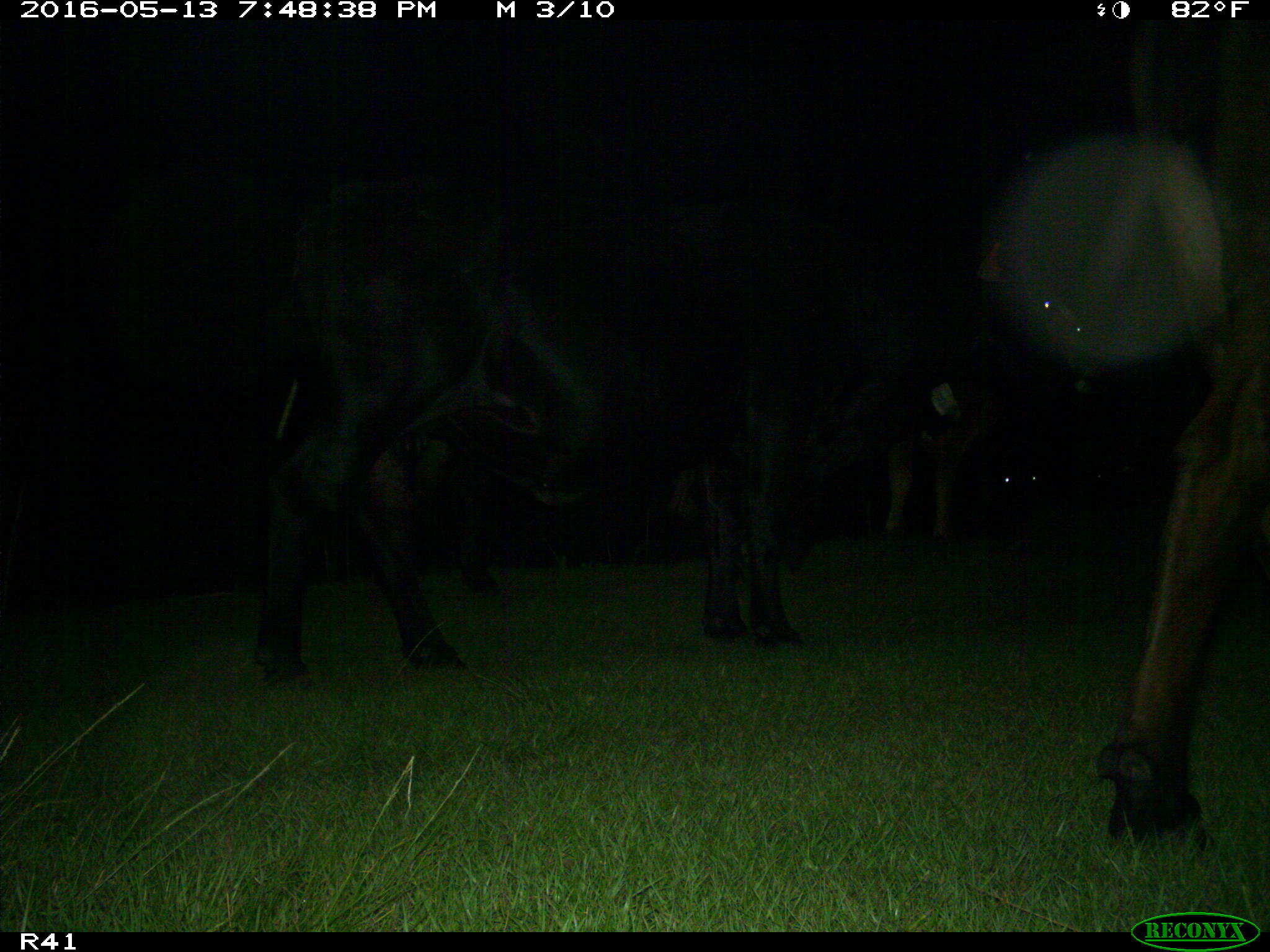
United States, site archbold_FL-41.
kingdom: Animalia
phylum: Chordata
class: Mammalia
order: Artiodactyla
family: Bovidae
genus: Bos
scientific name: Bos taurus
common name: domestic cow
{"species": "Bos taurus (domestic cow)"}